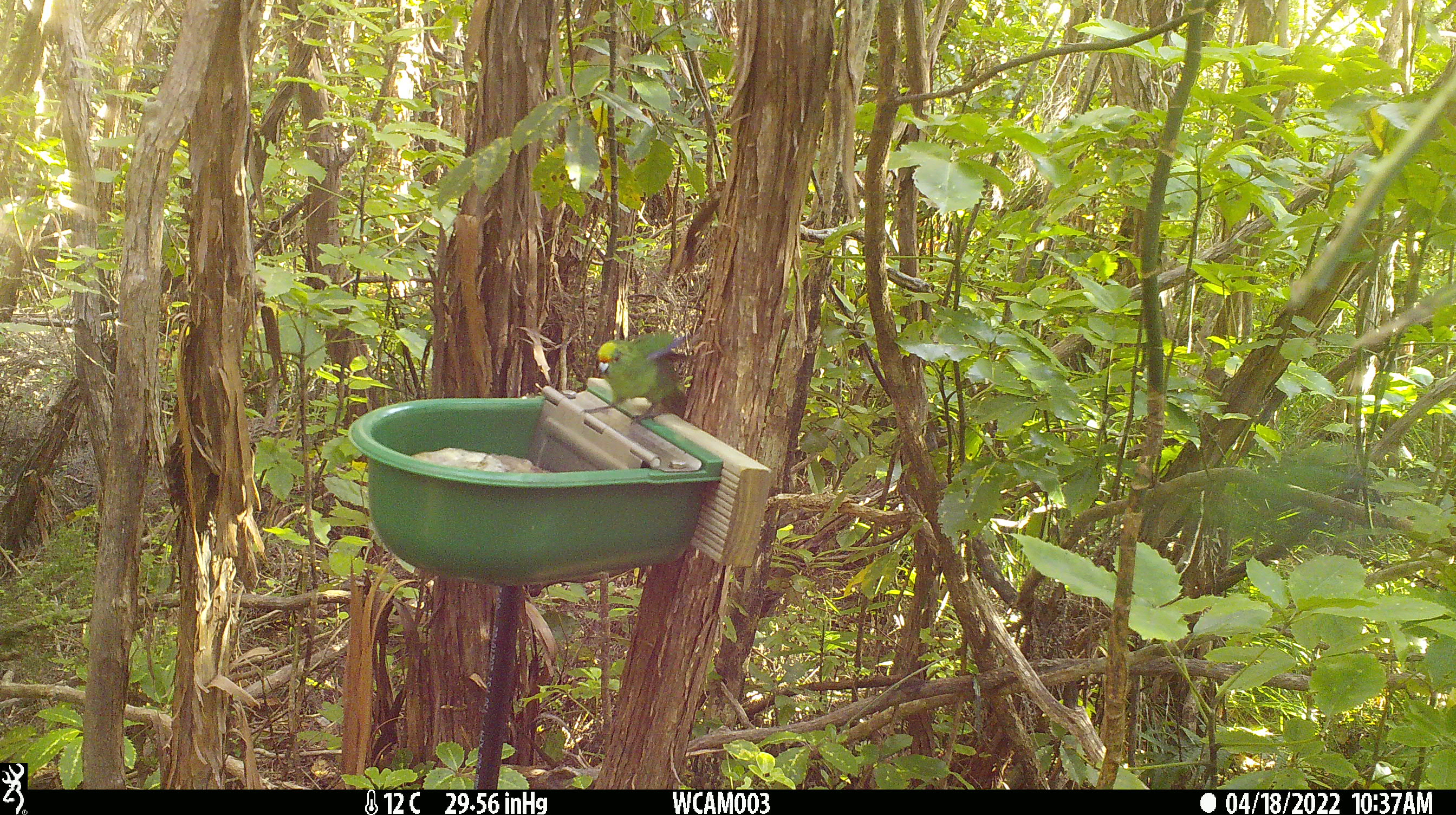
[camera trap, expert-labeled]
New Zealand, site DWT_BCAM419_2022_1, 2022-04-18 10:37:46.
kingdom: Animalia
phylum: Chordata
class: Aves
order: Psittaciformes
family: Psittaculidae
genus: Cyanoramphus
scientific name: Cyanoramphus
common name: parakeet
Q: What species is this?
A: Parakeet (Cyanoramphus).